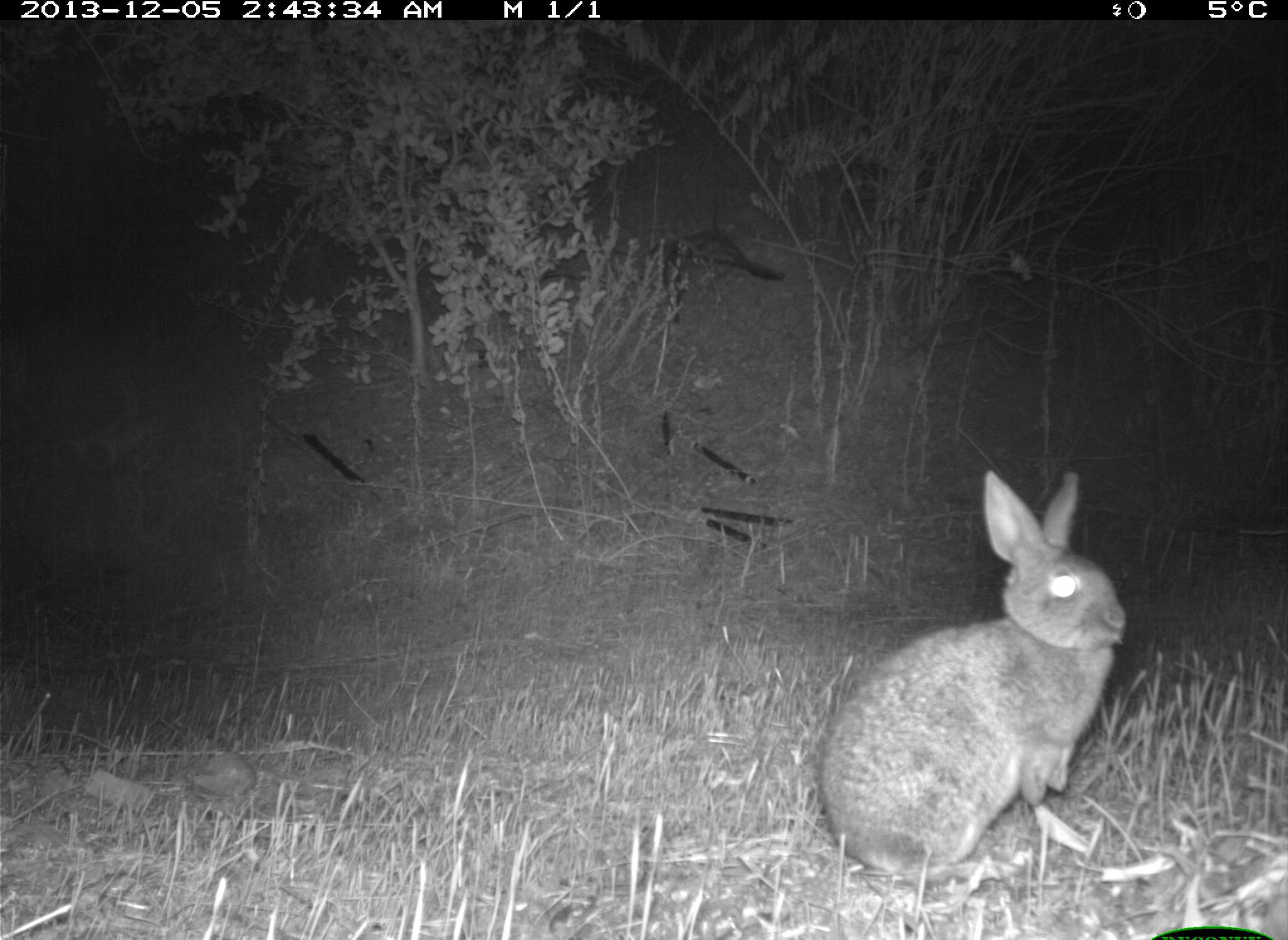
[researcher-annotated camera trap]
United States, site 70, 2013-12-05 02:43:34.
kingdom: Animalia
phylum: Chordata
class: Mammalia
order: Lagomorpha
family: Leporidae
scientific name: Leporidae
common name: rabbits and hares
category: rabbit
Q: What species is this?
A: Rabbit (rabbits and hares) (Leporidae).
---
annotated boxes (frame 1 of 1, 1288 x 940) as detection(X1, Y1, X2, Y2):
rabbit: detection(823, 470, 1128, 882)